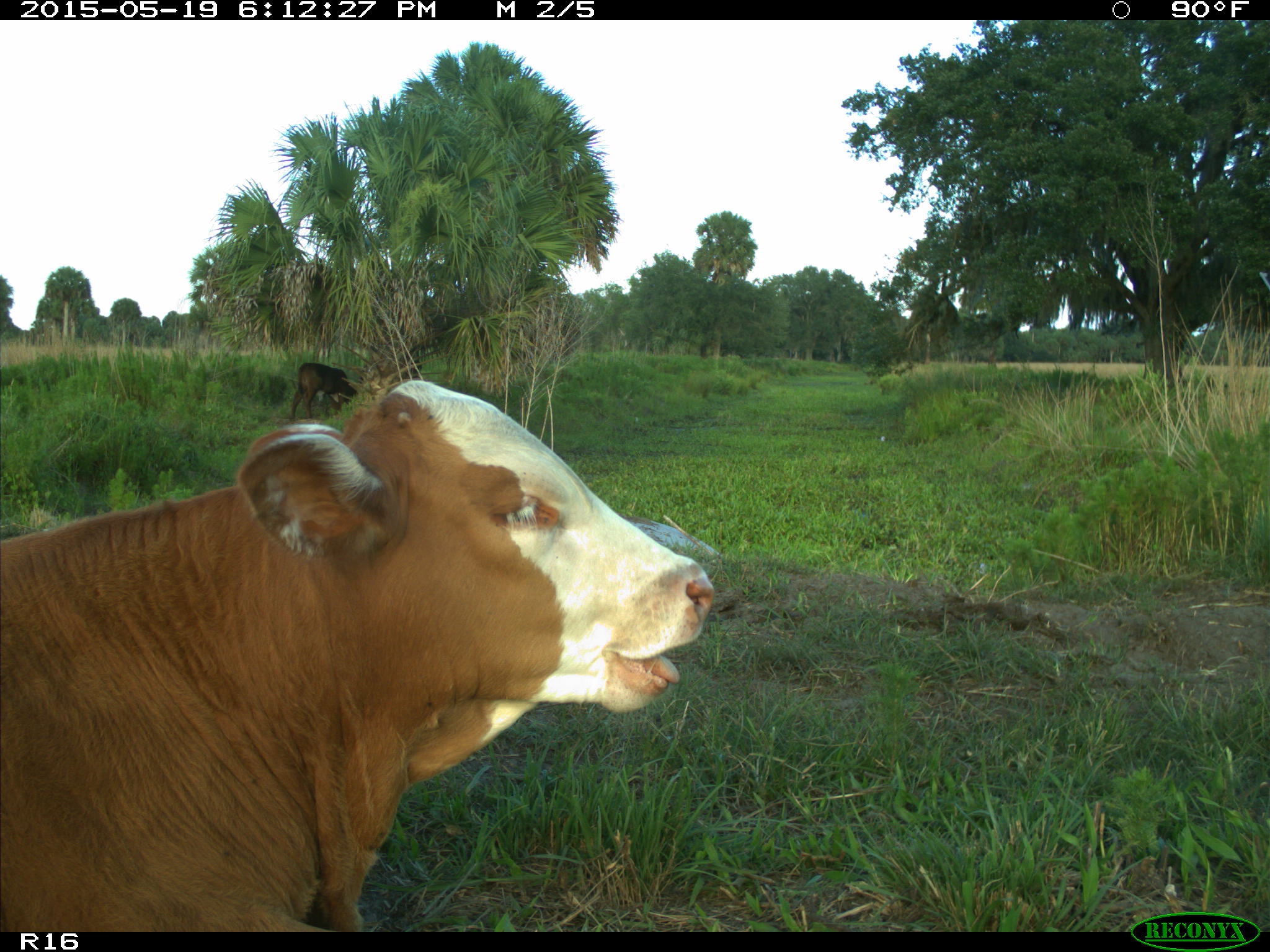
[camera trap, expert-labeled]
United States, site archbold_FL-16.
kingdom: Animalia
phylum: Chordata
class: Mammalia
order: Artiodactyla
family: Bovidae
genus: Bos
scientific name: Bos taurus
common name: domestic cow